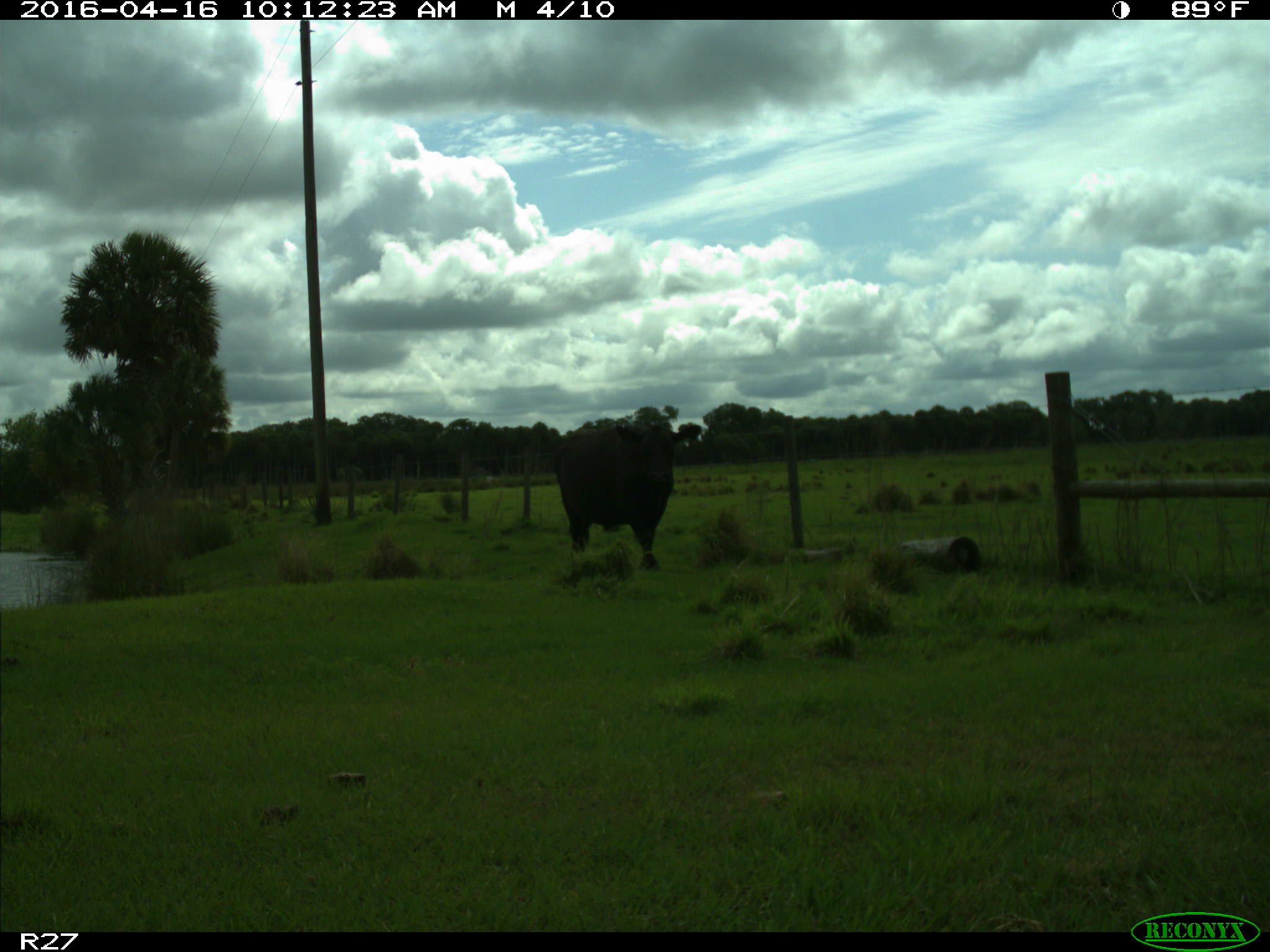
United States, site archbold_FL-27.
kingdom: Animalia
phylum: Chordata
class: Mammalia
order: Artiodactyla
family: Bovidae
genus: Bos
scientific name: Bos taurus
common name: domestic cow